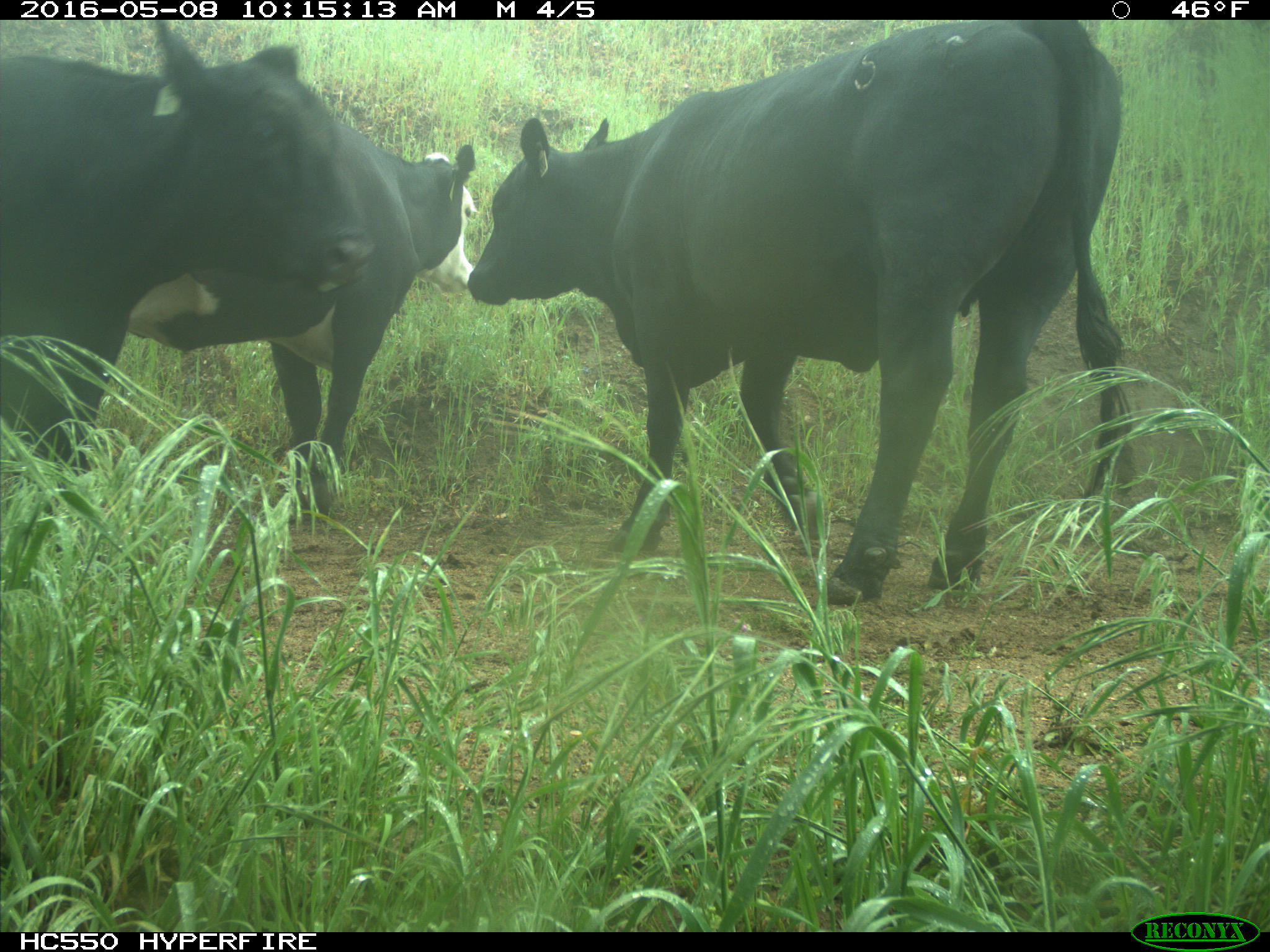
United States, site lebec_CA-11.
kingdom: Animalia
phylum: Chordata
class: Mammalia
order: Artiodactyla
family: Bovidae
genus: Bos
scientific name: Bos taurus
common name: domestic cow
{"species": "Bos taurus (domestic cow)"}